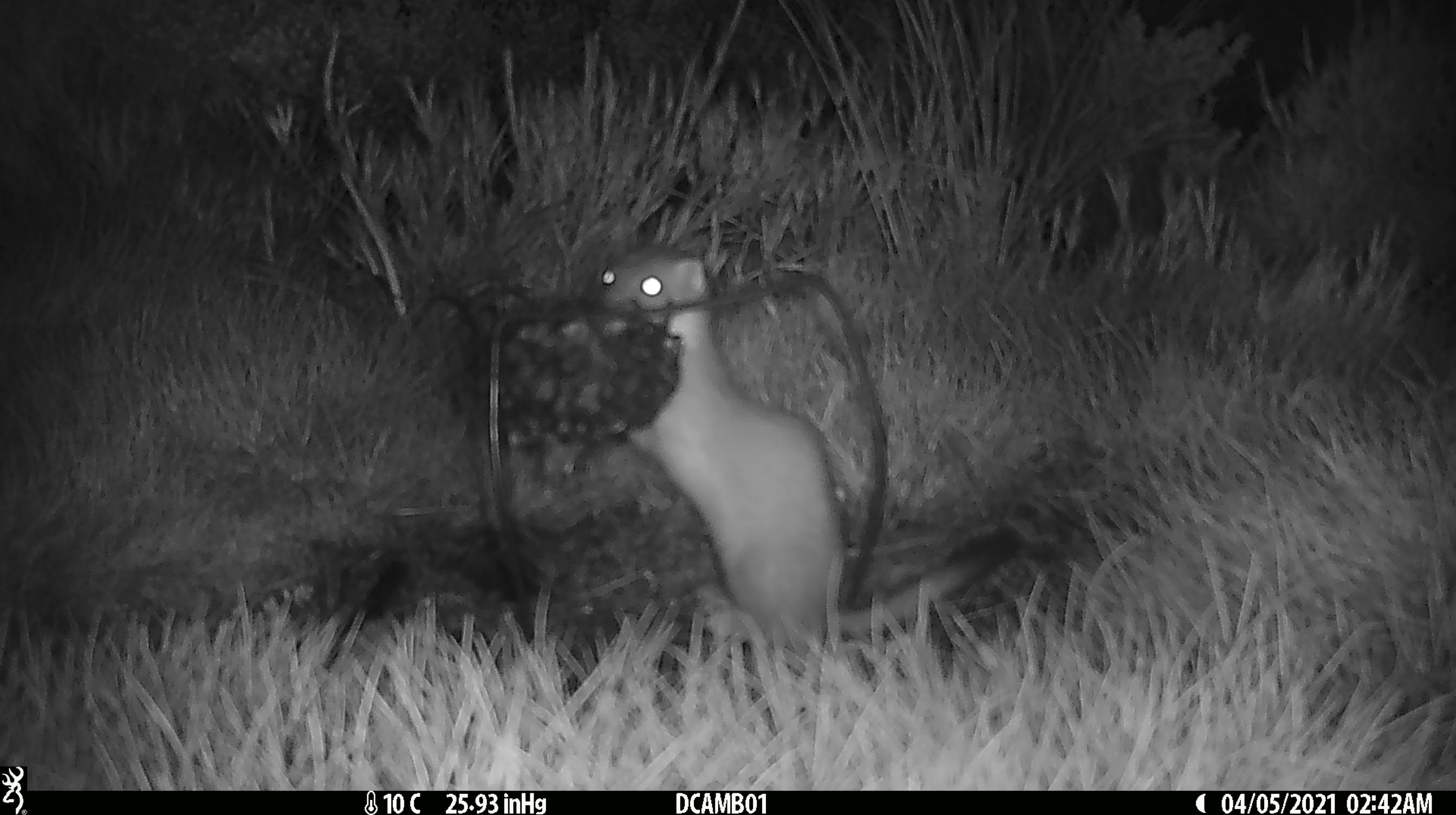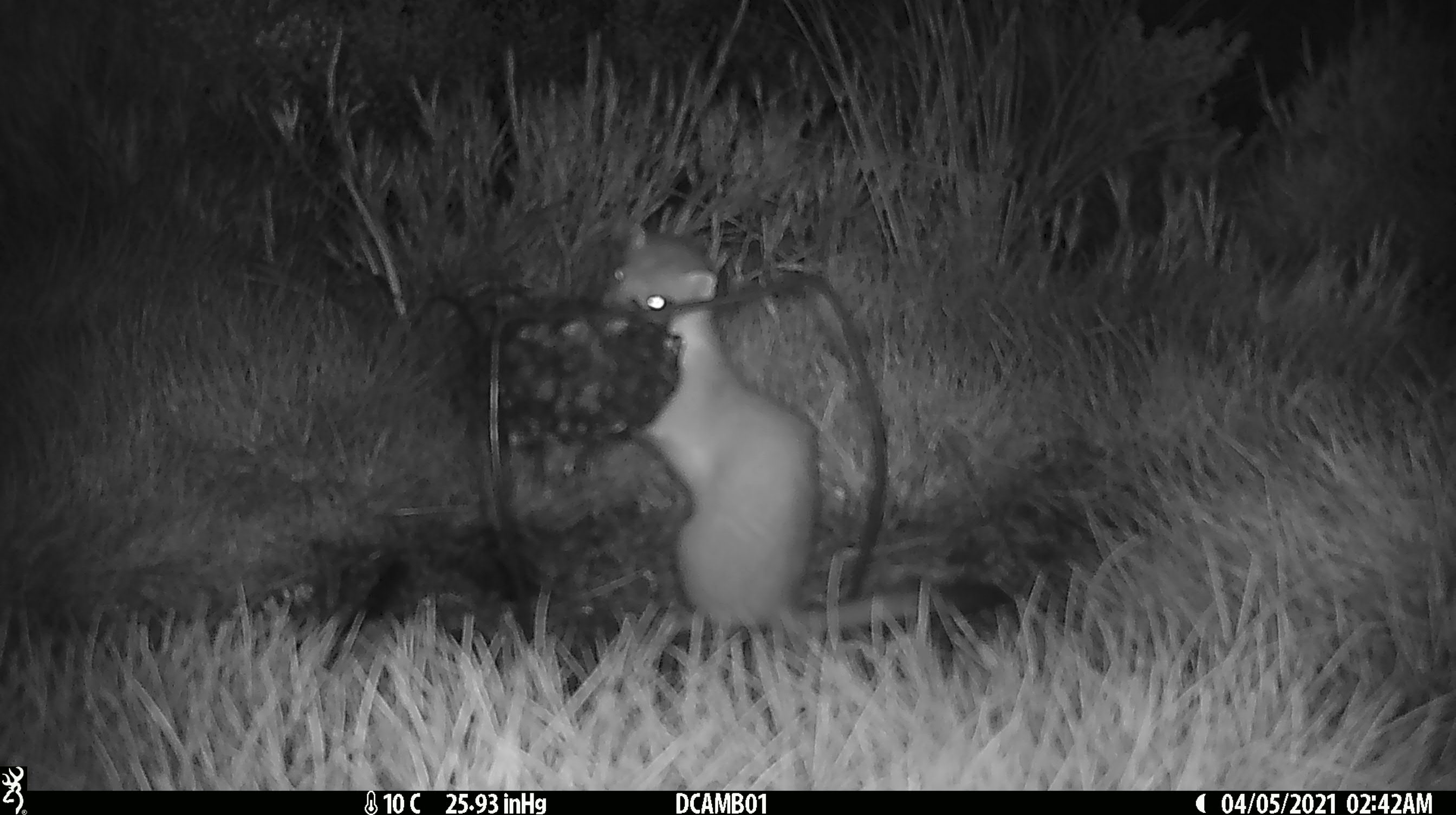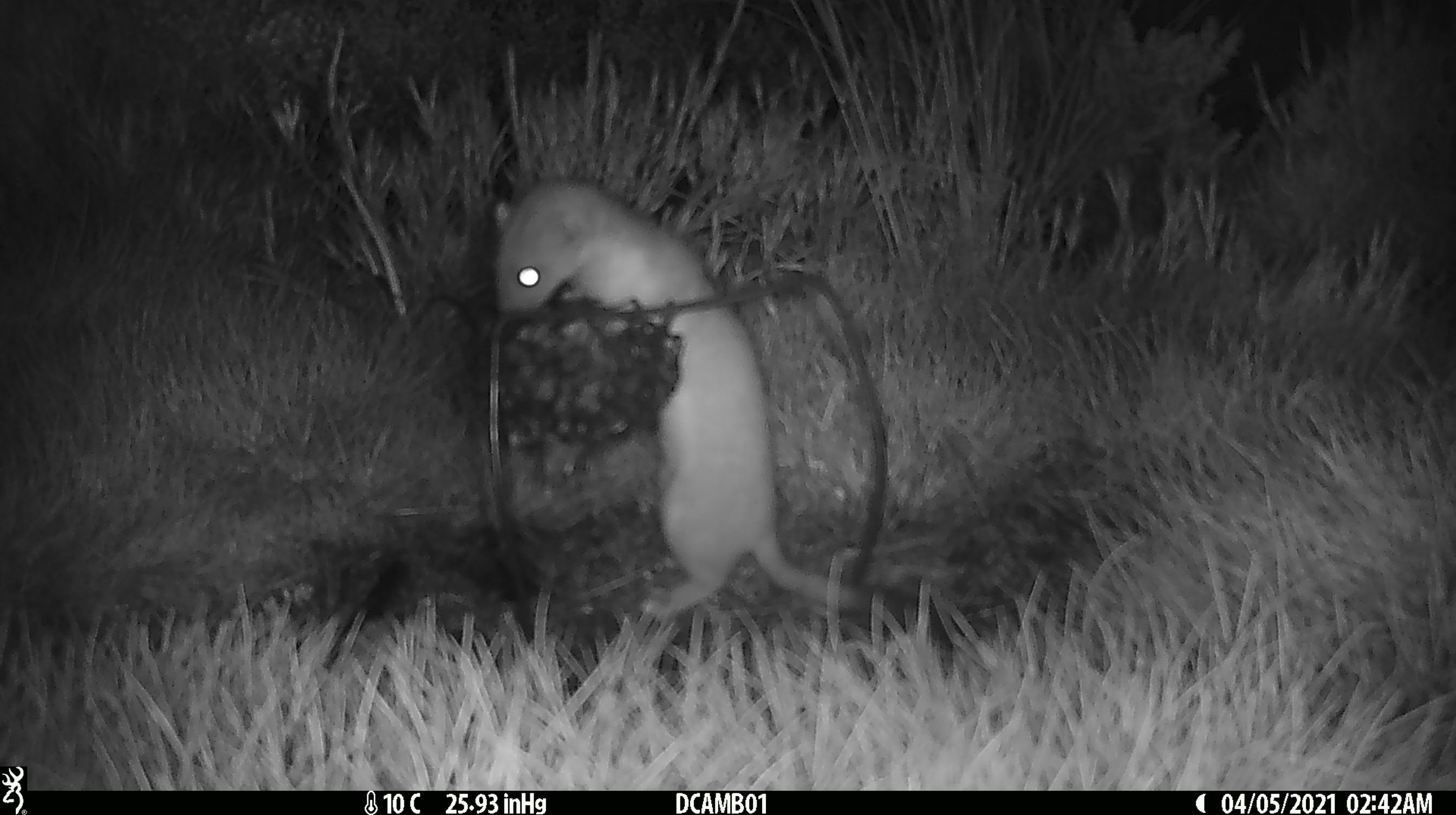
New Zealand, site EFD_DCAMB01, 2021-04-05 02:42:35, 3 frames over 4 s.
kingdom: Animalia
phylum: Chordata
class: Mammalia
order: Carnivora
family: Mustelidae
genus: Mustela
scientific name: Mustela erminea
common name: stoat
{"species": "stoat (Mustela erminea)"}